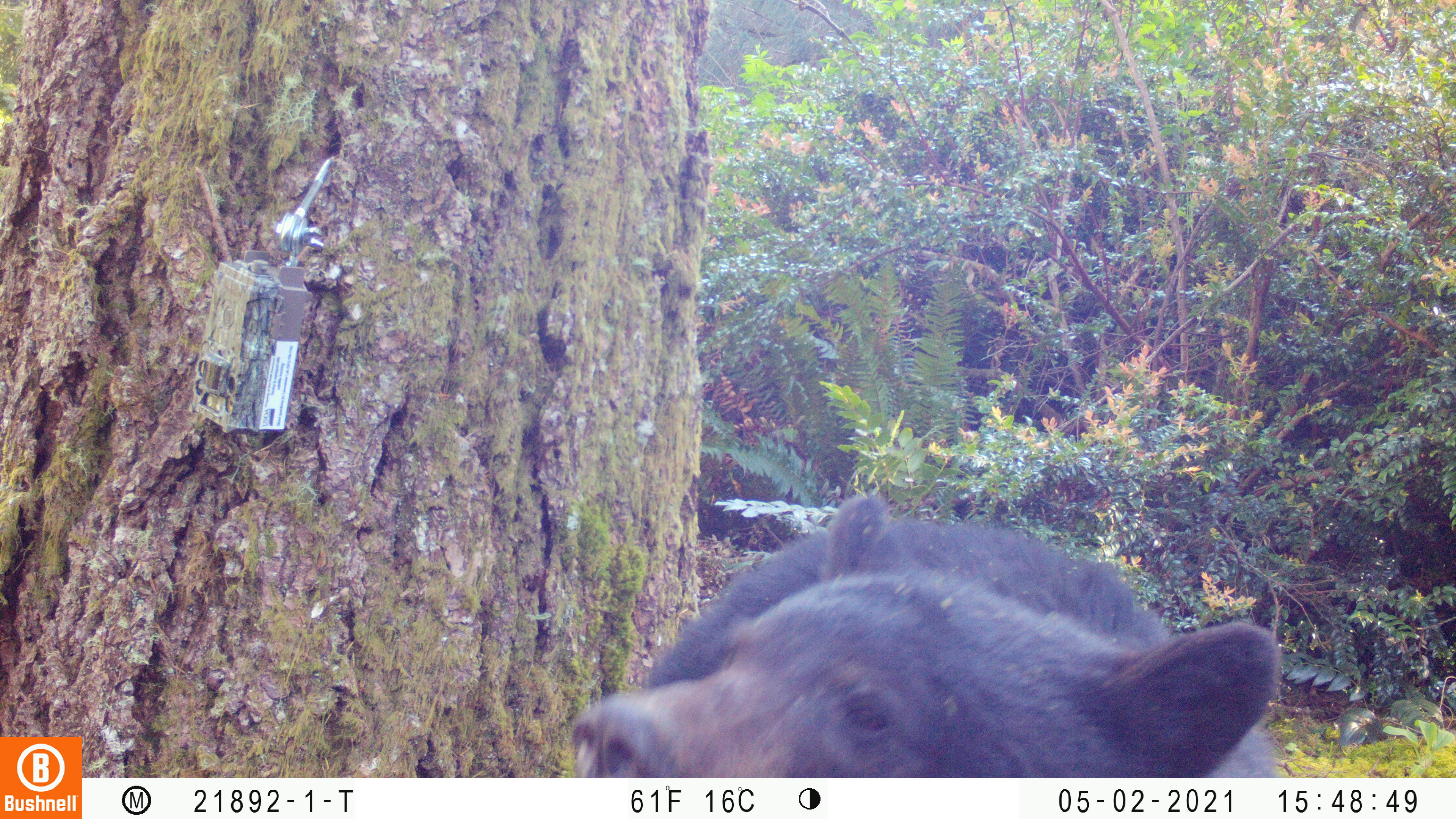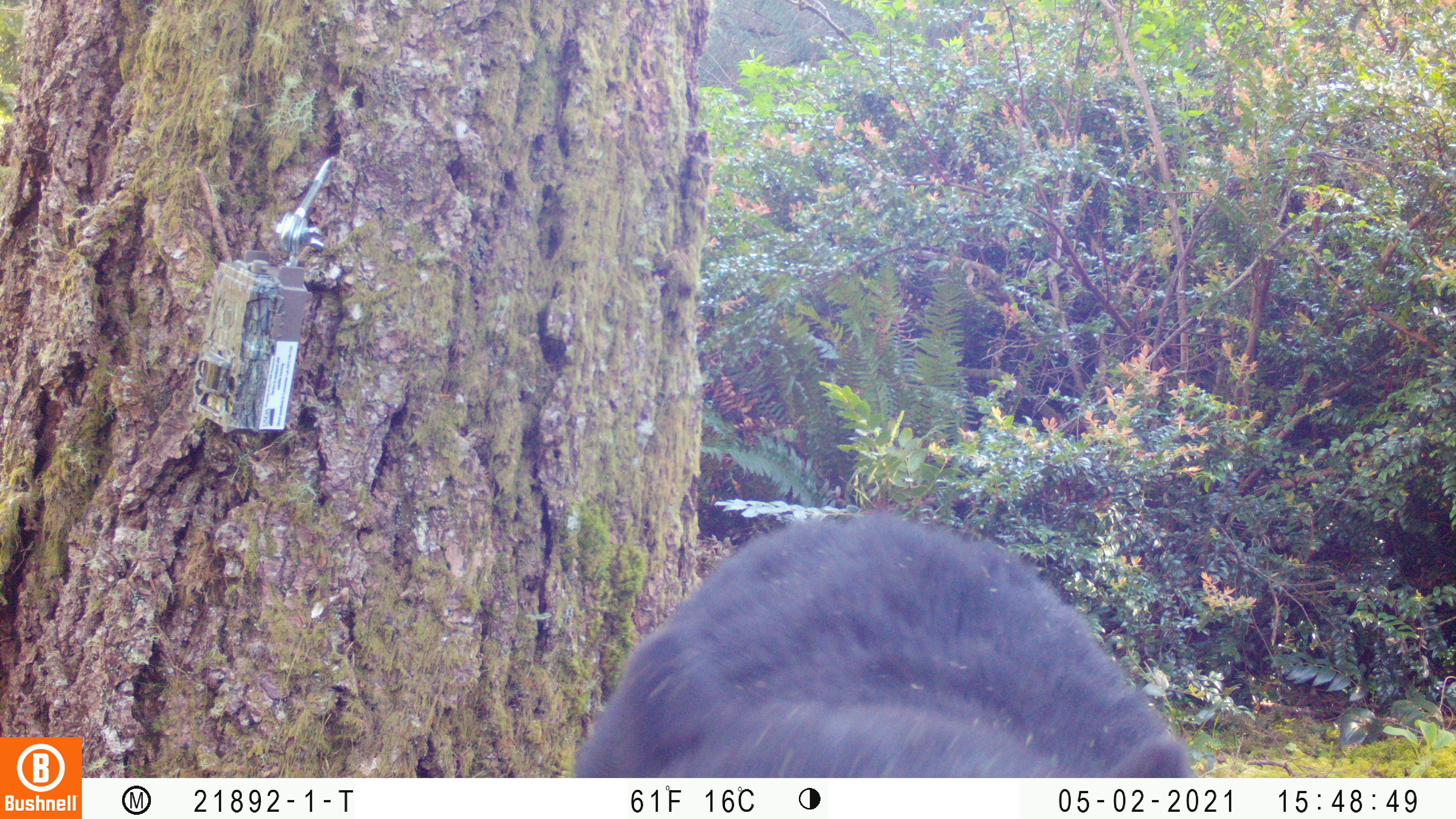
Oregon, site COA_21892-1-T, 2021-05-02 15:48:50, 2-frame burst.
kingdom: Animalia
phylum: Chordata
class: Mammalia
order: Carnivora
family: Ursidae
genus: Ursus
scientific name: Ursus americanus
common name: american black bear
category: black bear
Black bear (american black bear) (Ursus americanus).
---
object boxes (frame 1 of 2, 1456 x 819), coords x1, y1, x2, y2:
black bear: 535, 460, 1320, 776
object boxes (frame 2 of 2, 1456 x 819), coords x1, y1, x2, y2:
black bear: 546, 483, 1217, 776